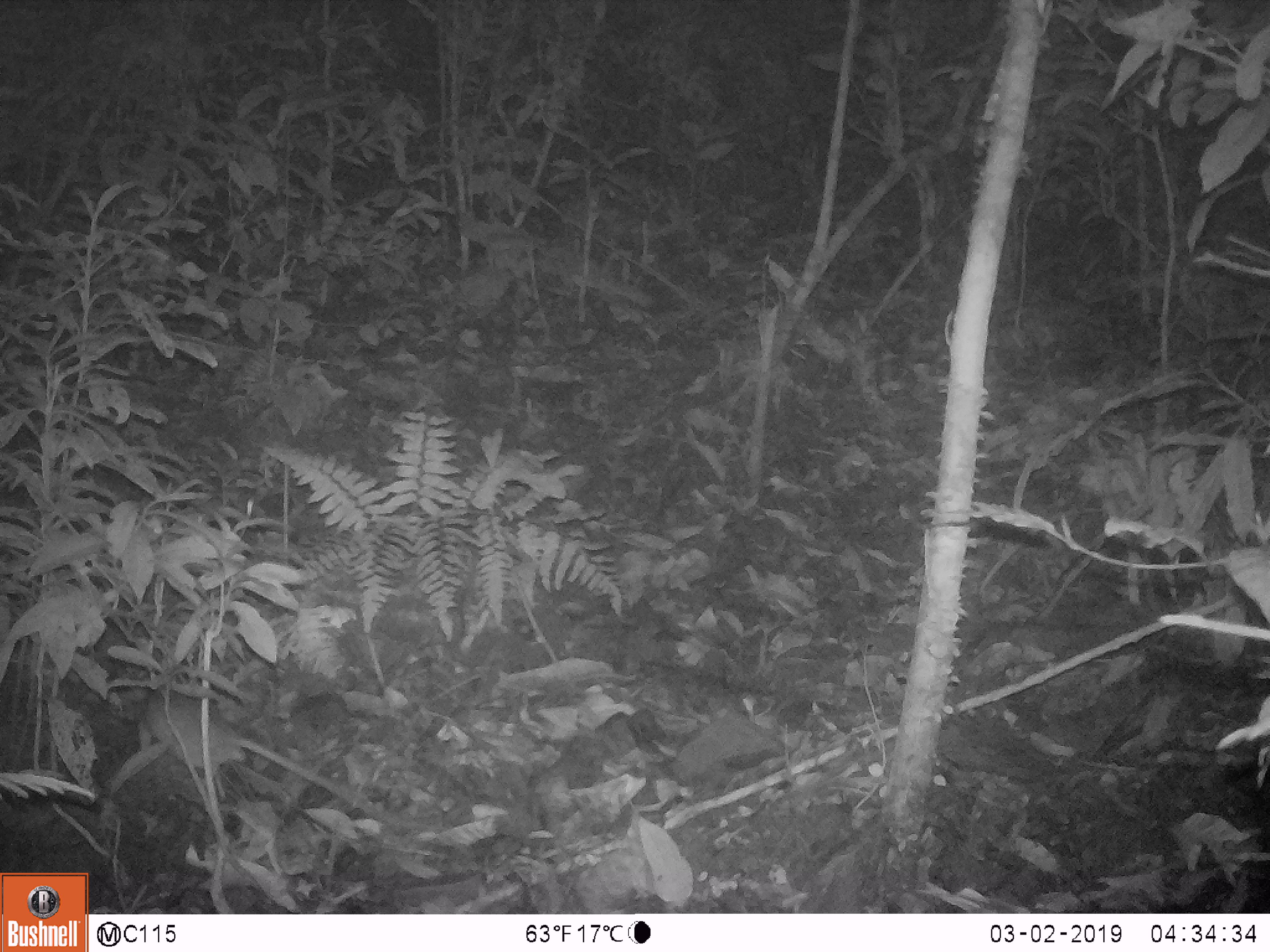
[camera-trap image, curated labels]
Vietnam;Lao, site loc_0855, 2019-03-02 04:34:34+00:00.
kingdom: Animalia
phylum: Chordata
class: Mammalia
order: Rodentia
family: Muridae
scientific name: Muridae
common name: old-world mice and rats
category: unidentified murid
Unidentified murid (old-world mice and rats) (Muridae). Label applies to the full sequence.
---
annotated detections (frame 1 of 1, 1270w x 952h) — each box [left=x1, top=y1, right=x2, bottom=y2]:
unidentified murid: [left=136, top=685, right=439, bottom=833]